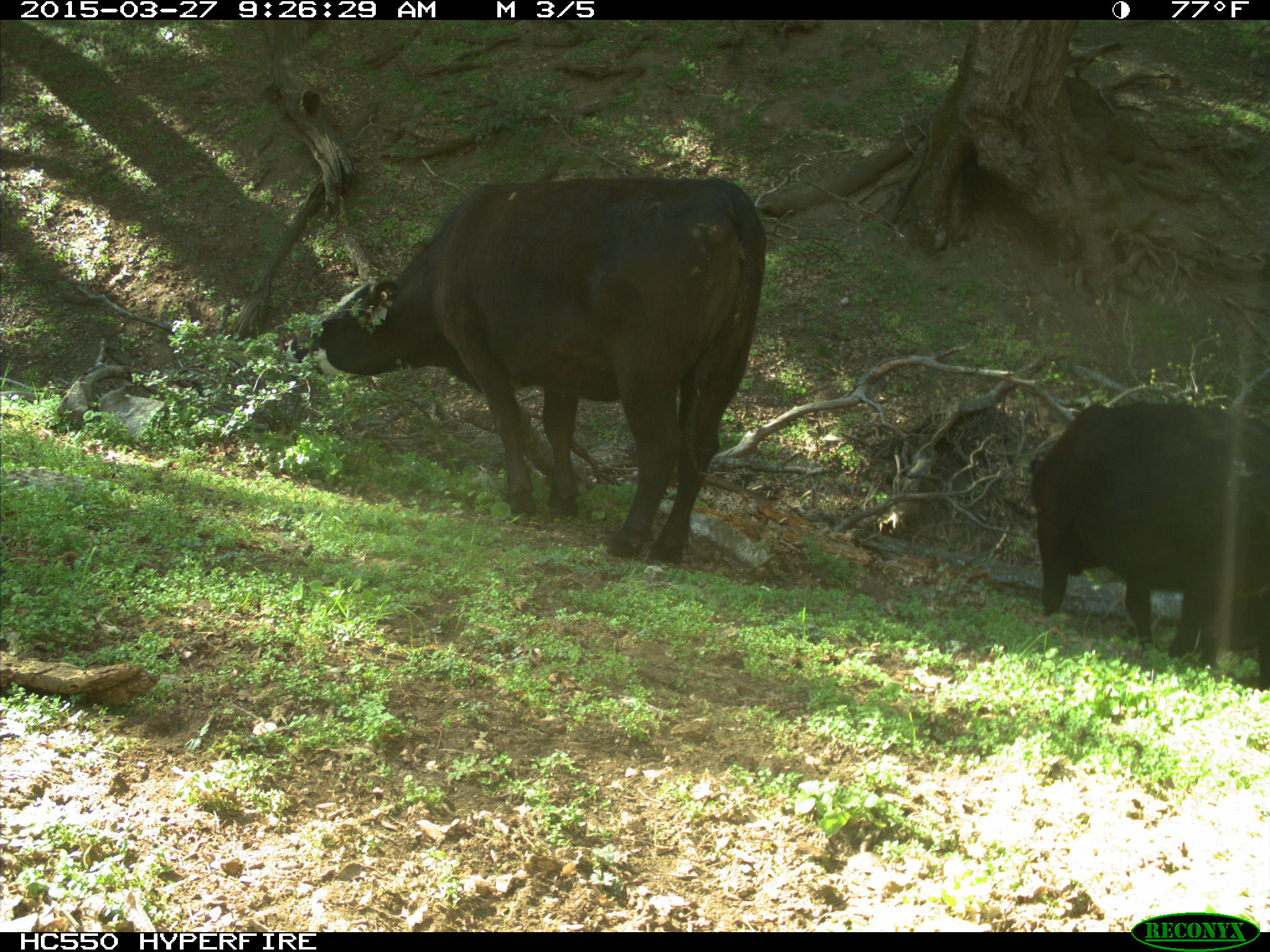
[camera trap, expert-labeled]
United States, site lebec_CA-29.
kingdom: Animalia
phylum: Chordata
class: Mammalia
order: Artiodactyla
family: Bovidae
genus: Bos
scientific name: Bos taurus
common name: domestic cow